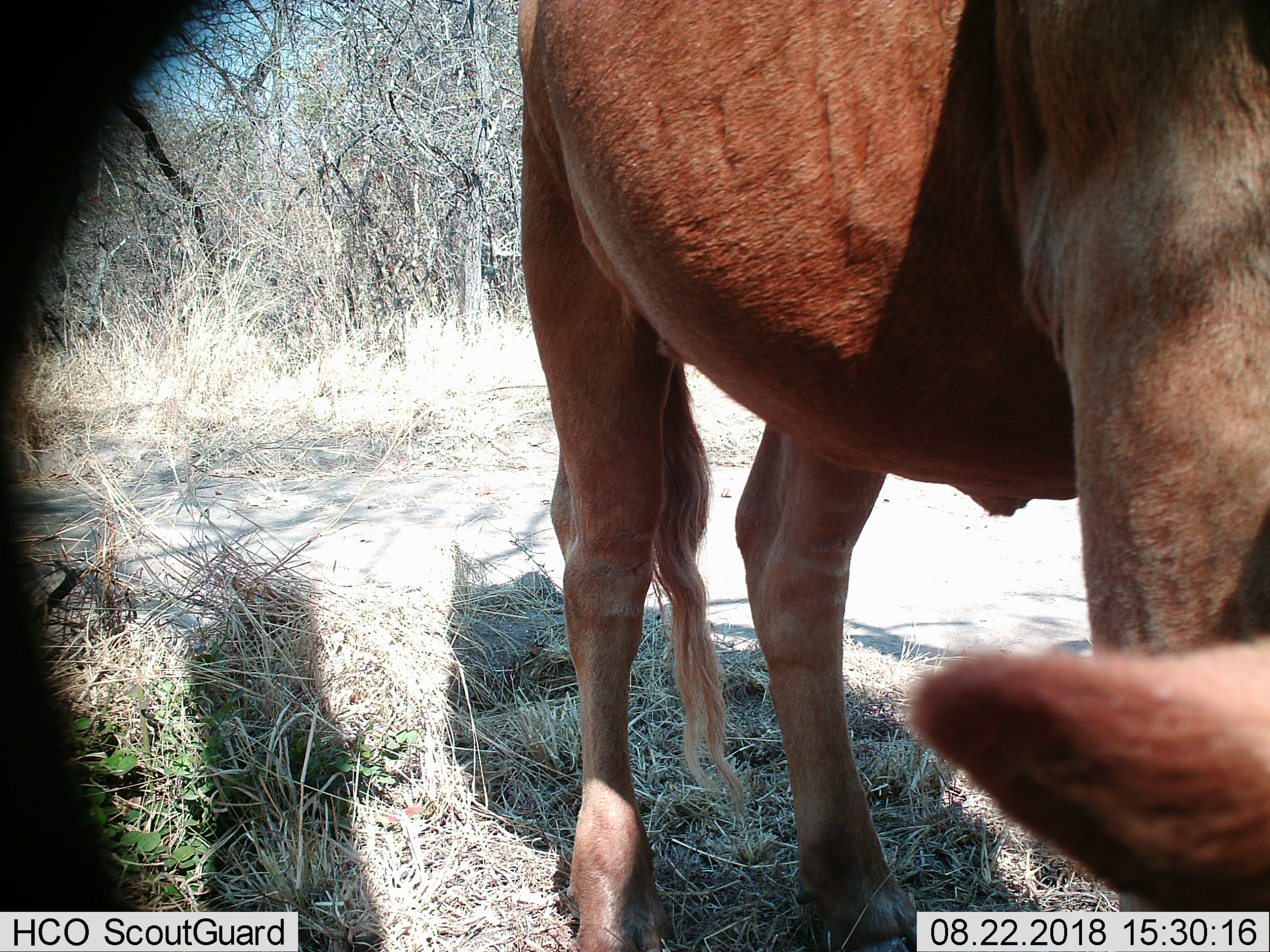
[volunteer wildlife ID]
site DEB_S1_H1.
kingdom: Animalia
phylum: Chordata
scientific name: Vertebrata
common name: domestic animal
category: domesticanimal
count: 1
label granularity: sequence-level